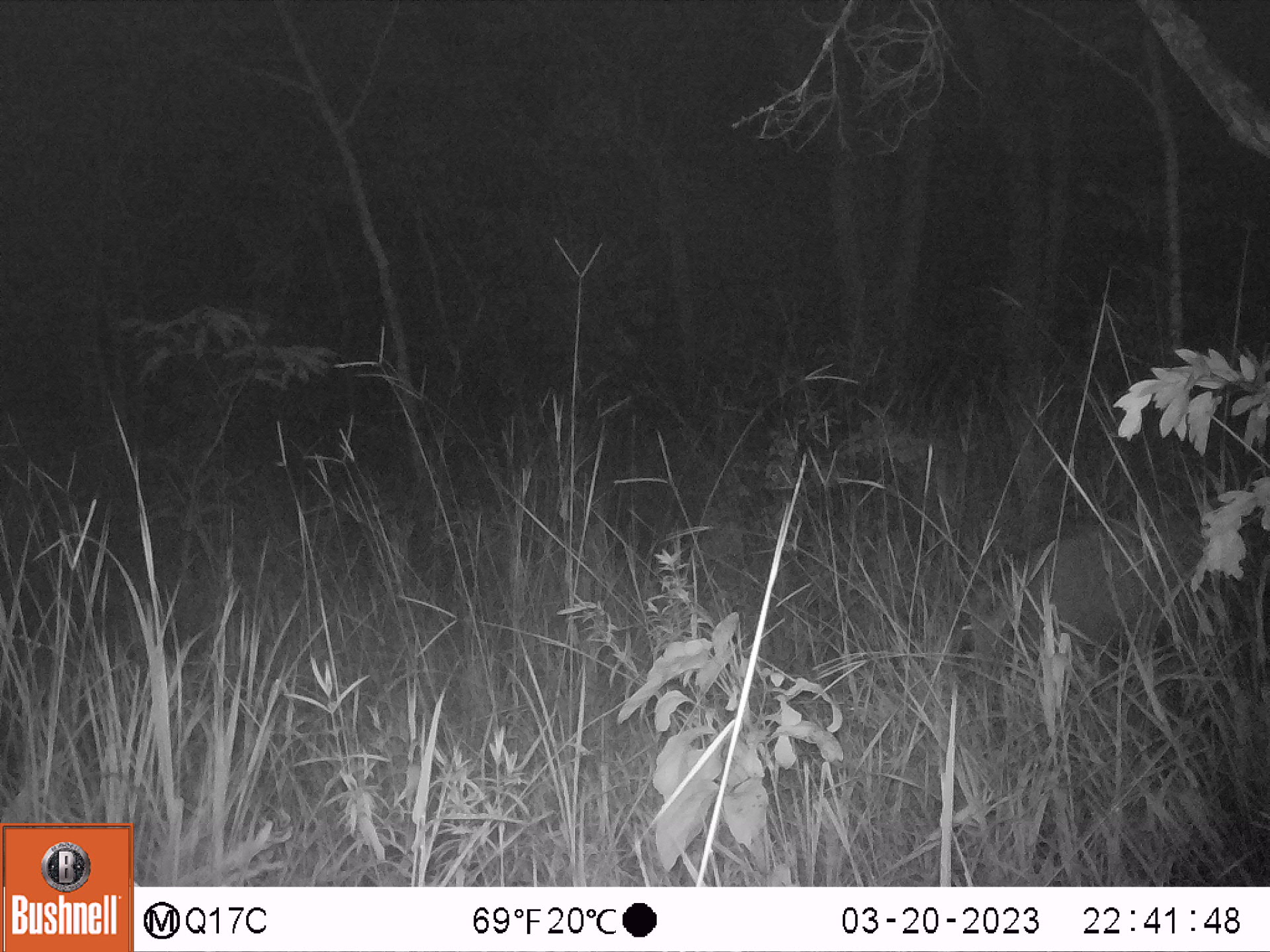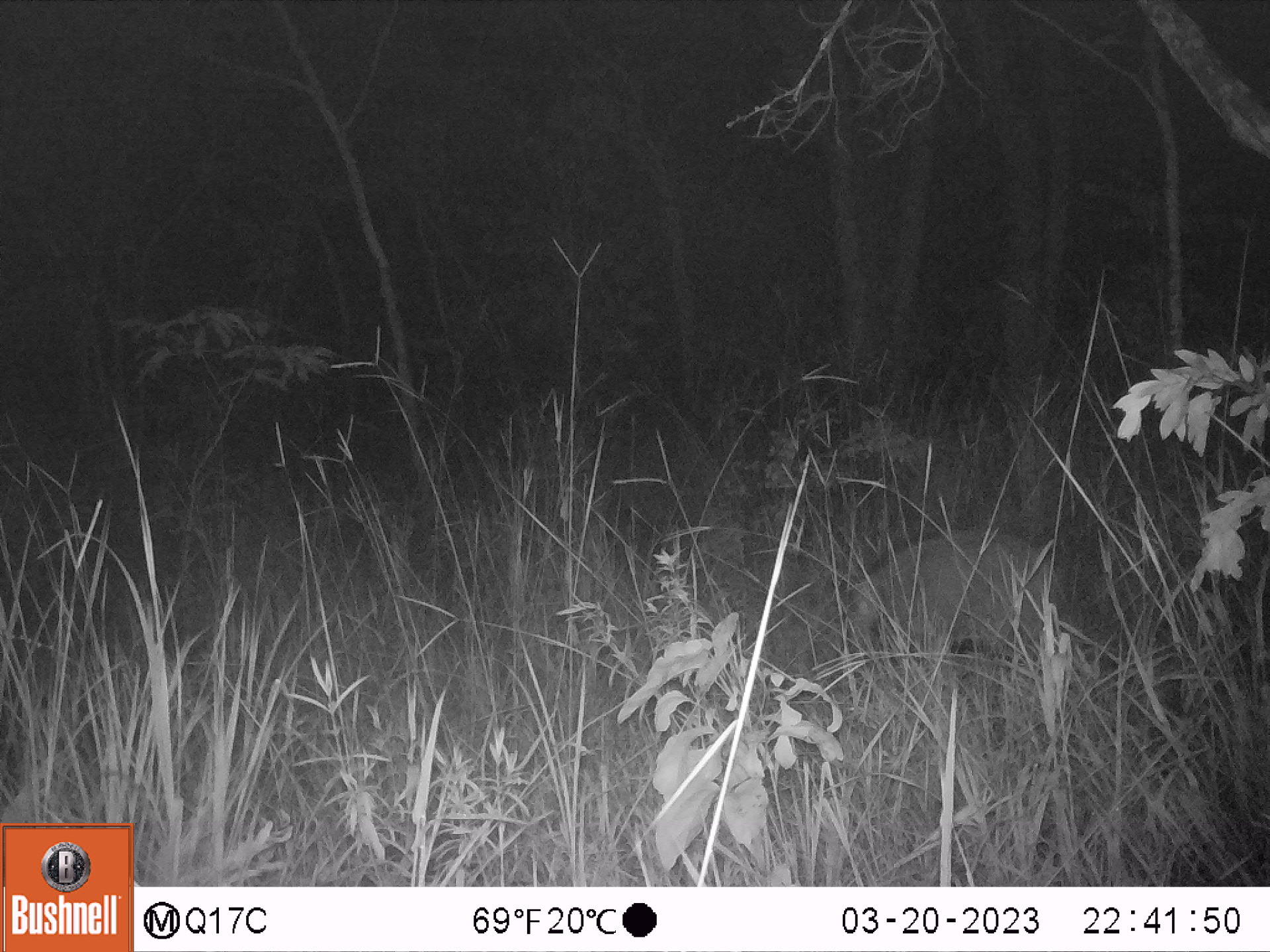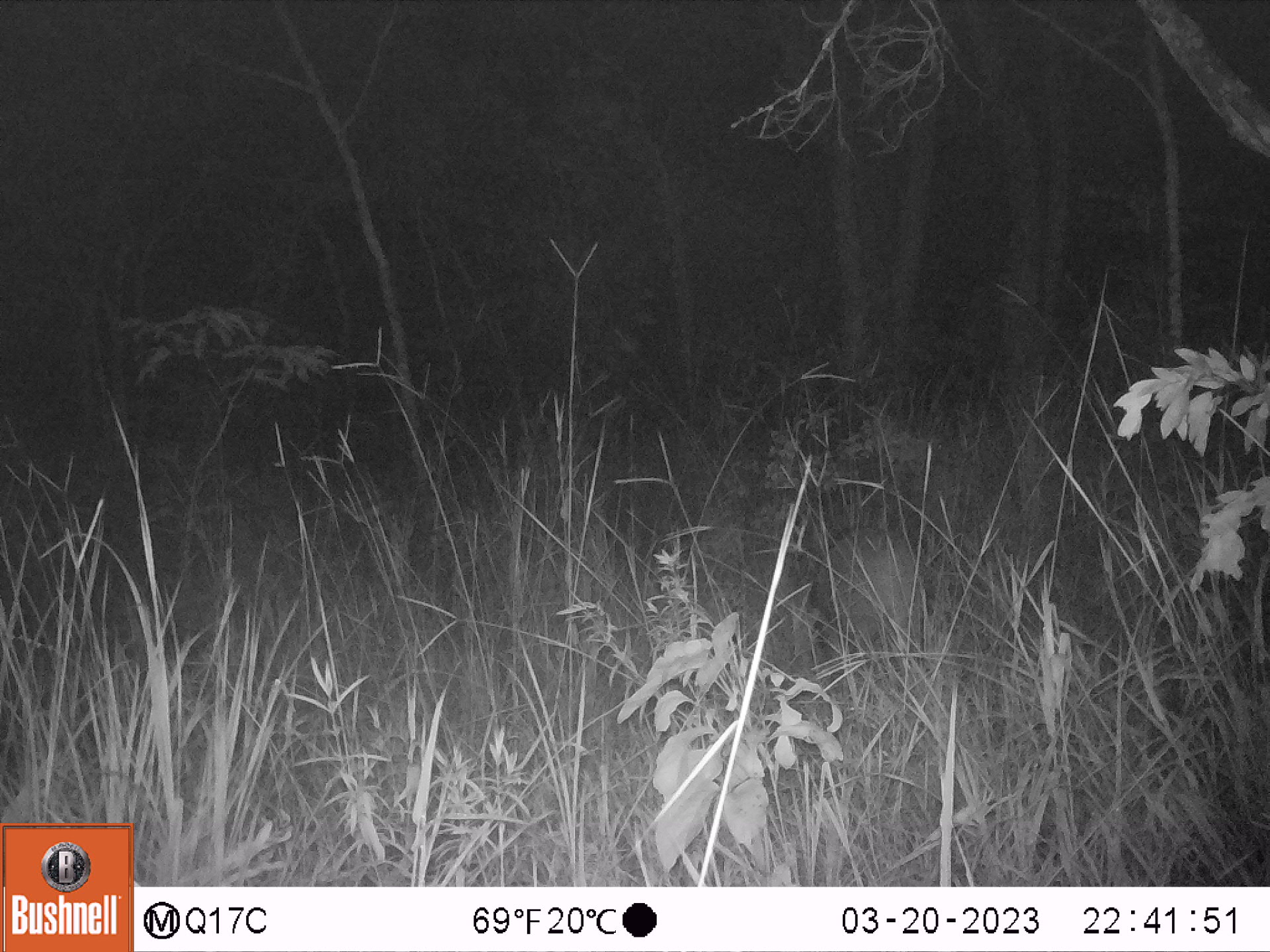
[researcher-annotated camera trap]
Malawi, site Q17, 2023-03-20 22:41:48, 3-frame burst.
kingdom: Animalia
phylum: Chordata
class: Mammalia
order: Artiodactyla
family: Suidae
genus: Potamochoerus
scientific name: Potamochoerus larvatus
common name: bushpig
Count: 1.